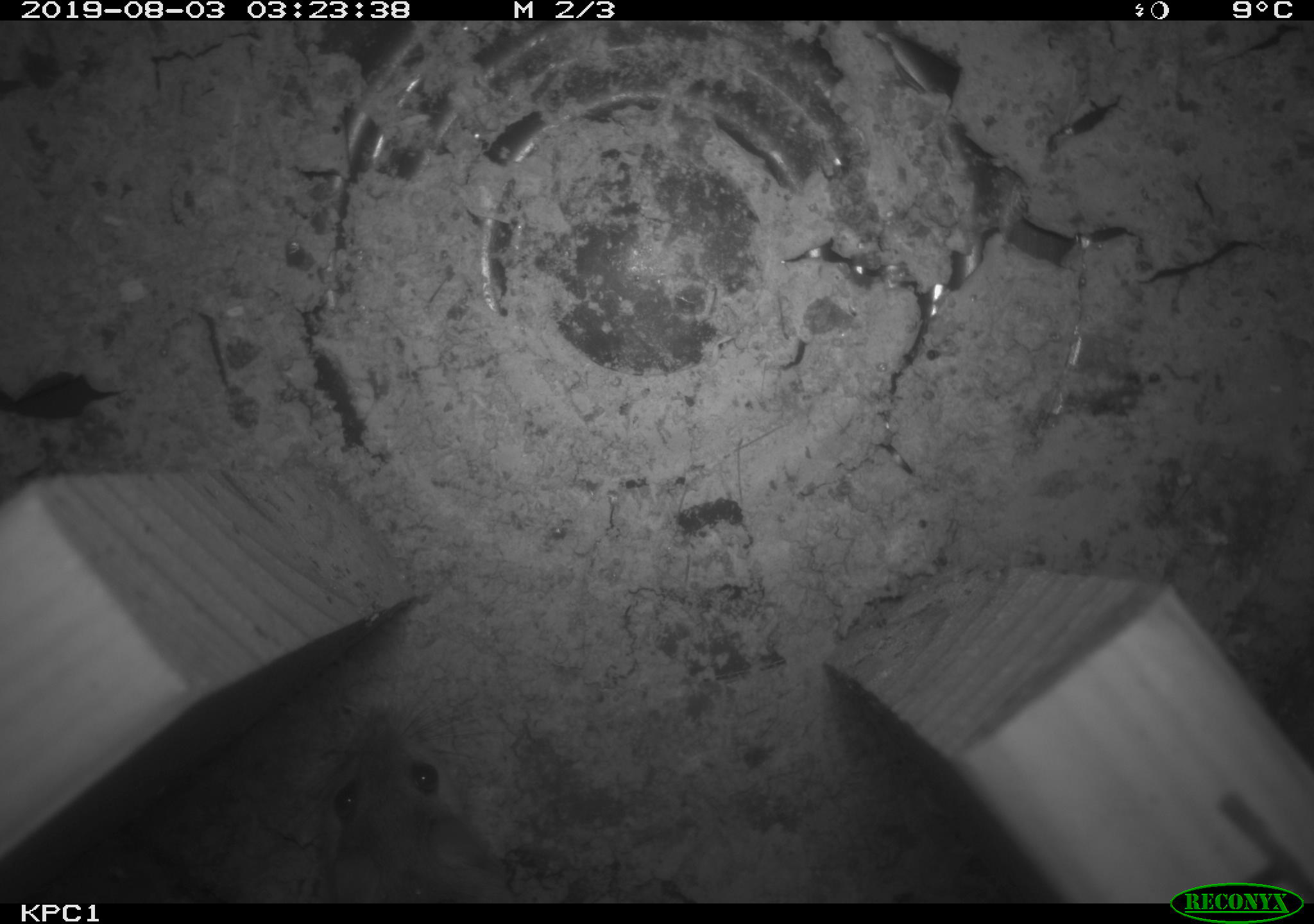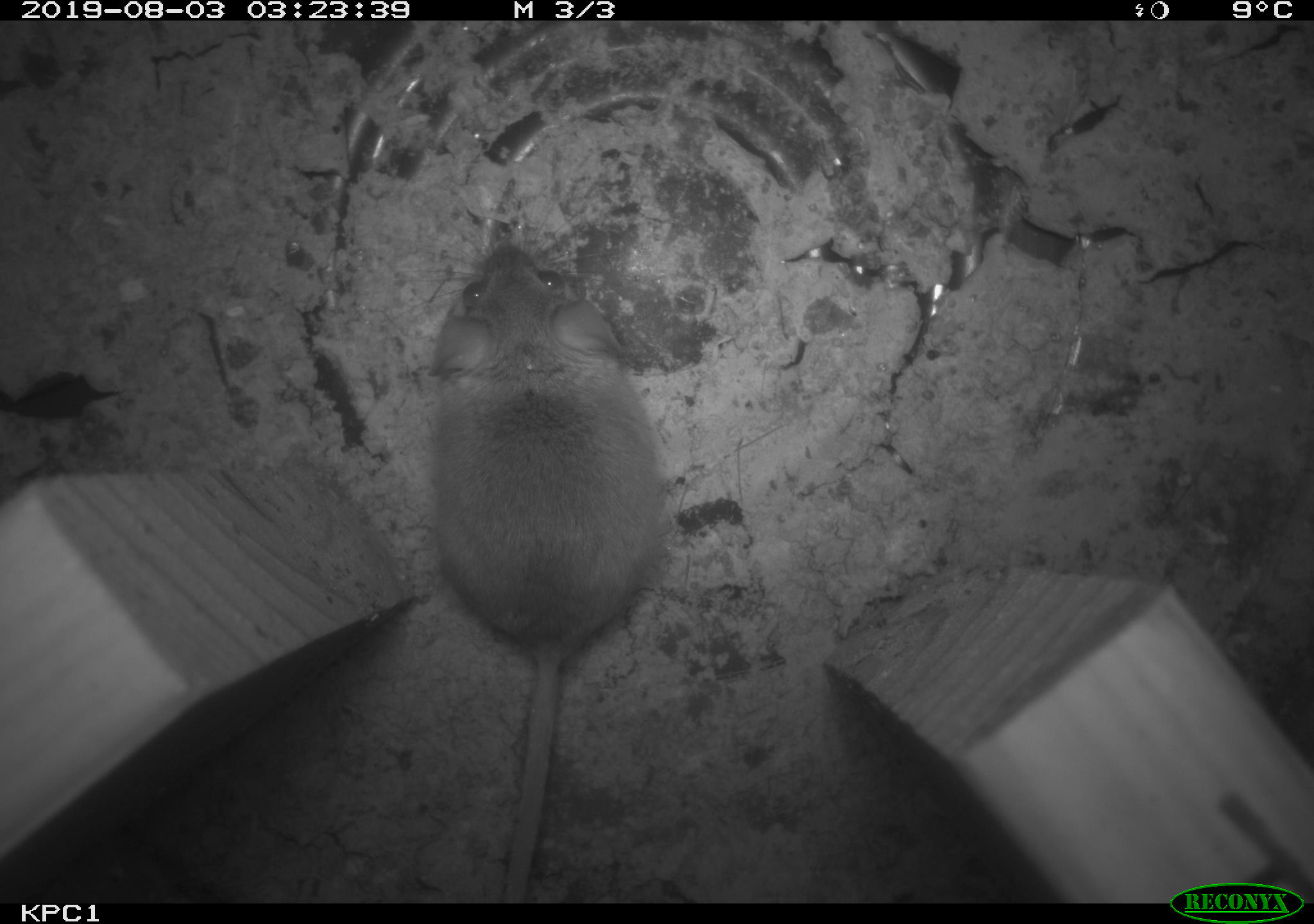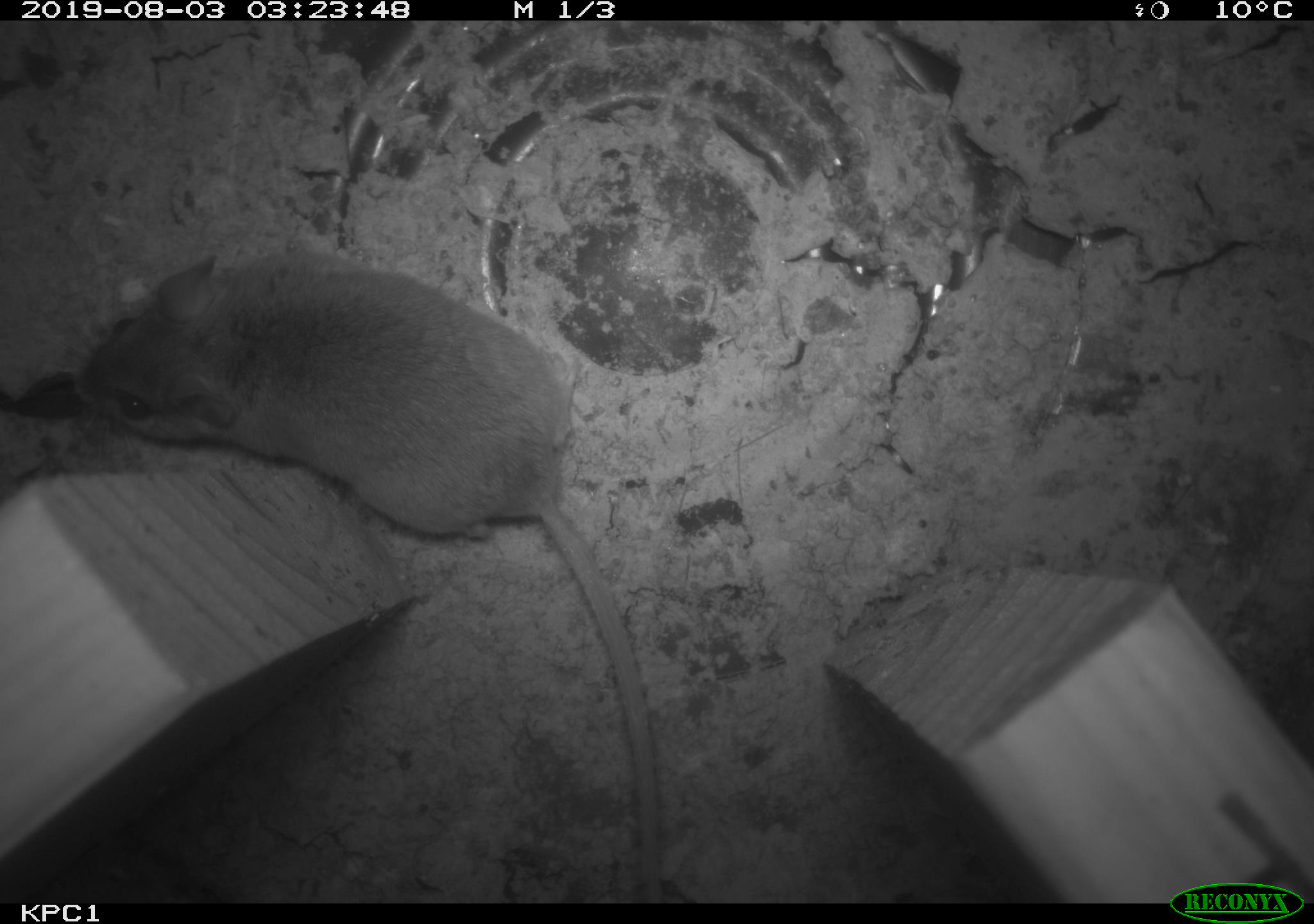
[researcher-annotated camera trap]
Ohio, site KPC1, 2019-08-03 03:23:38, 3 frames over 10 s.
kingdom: Animalia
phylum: Chordata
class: Mammalia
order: Rodentia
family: Cricetidae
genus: Peromyscus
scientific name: Peromyscus leucopus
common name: white-footed mouse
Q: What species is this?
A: White-footed mouse (Peromyscus leucopus).